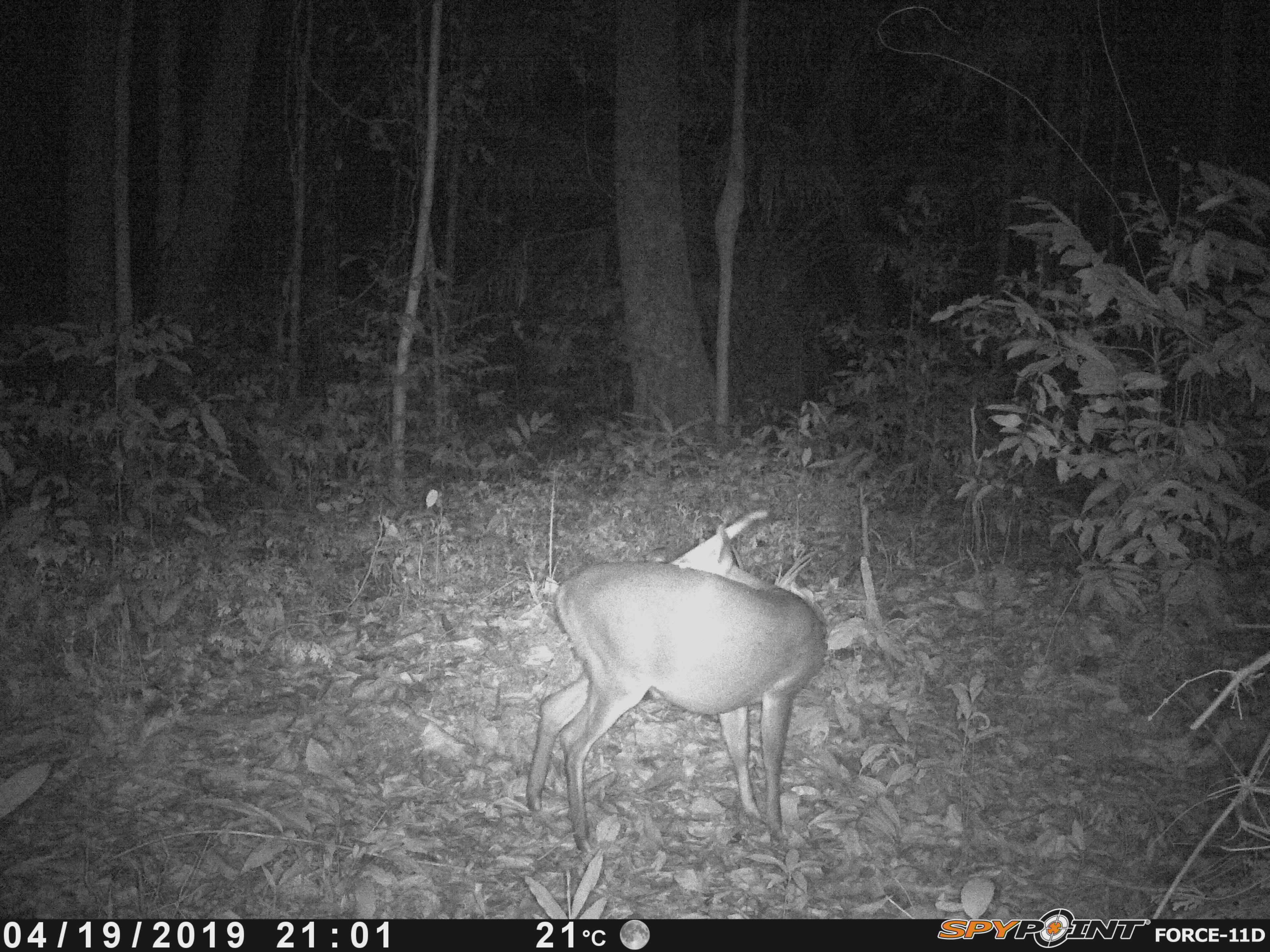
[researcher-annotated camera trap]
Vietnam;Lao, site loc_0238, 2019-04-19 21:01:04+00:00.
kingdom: Animalia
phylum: Chordata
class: Mammalia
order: Artiodactyla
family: Cervidae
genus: Muntiacus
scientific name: Muntiacus vuquangensis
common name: large-antlered muntjac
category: large antlered muntjac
Large antlered muntjac (large-antlered muntjac) (Muntiacus vuquangensis). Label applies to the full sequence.